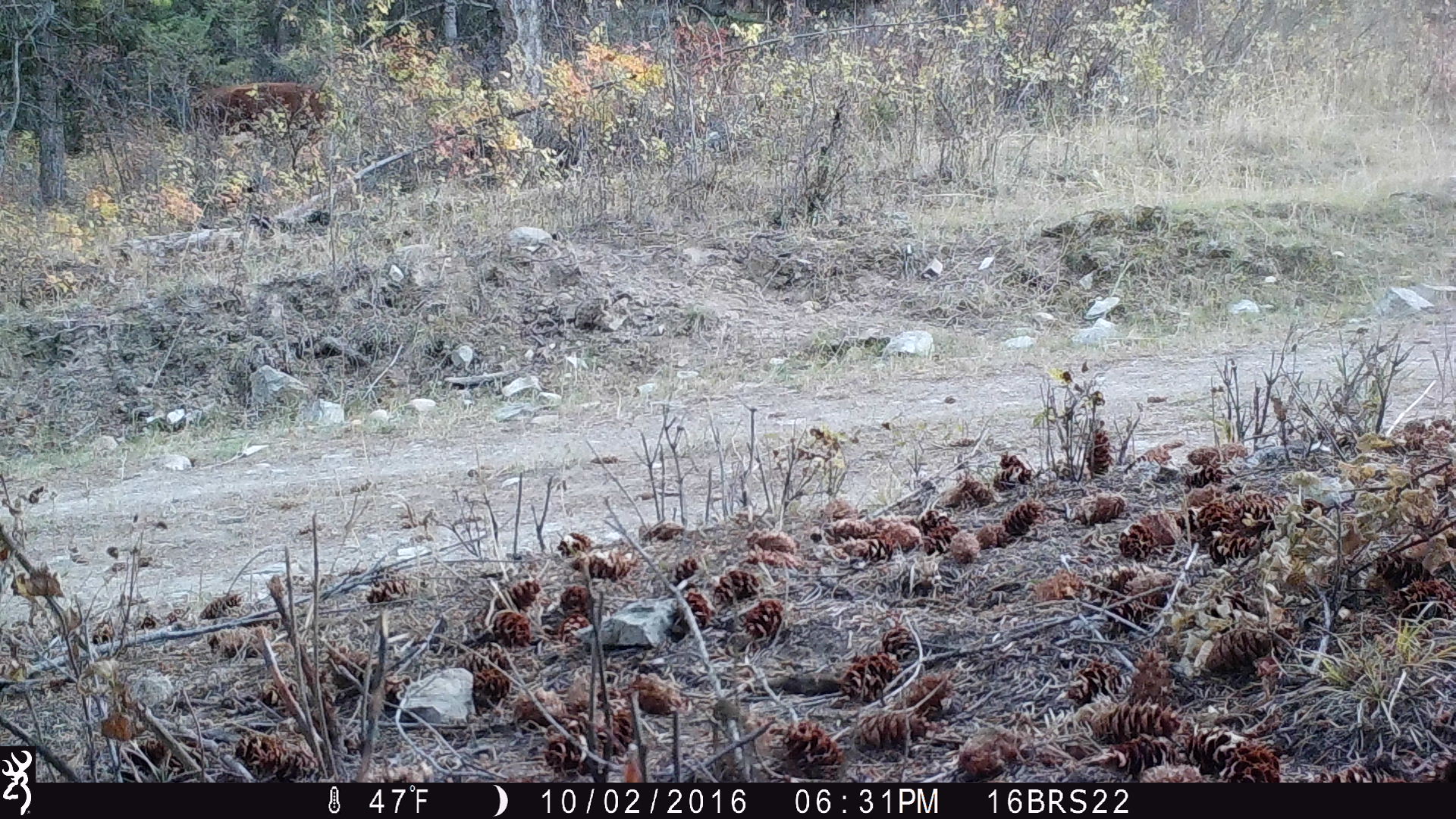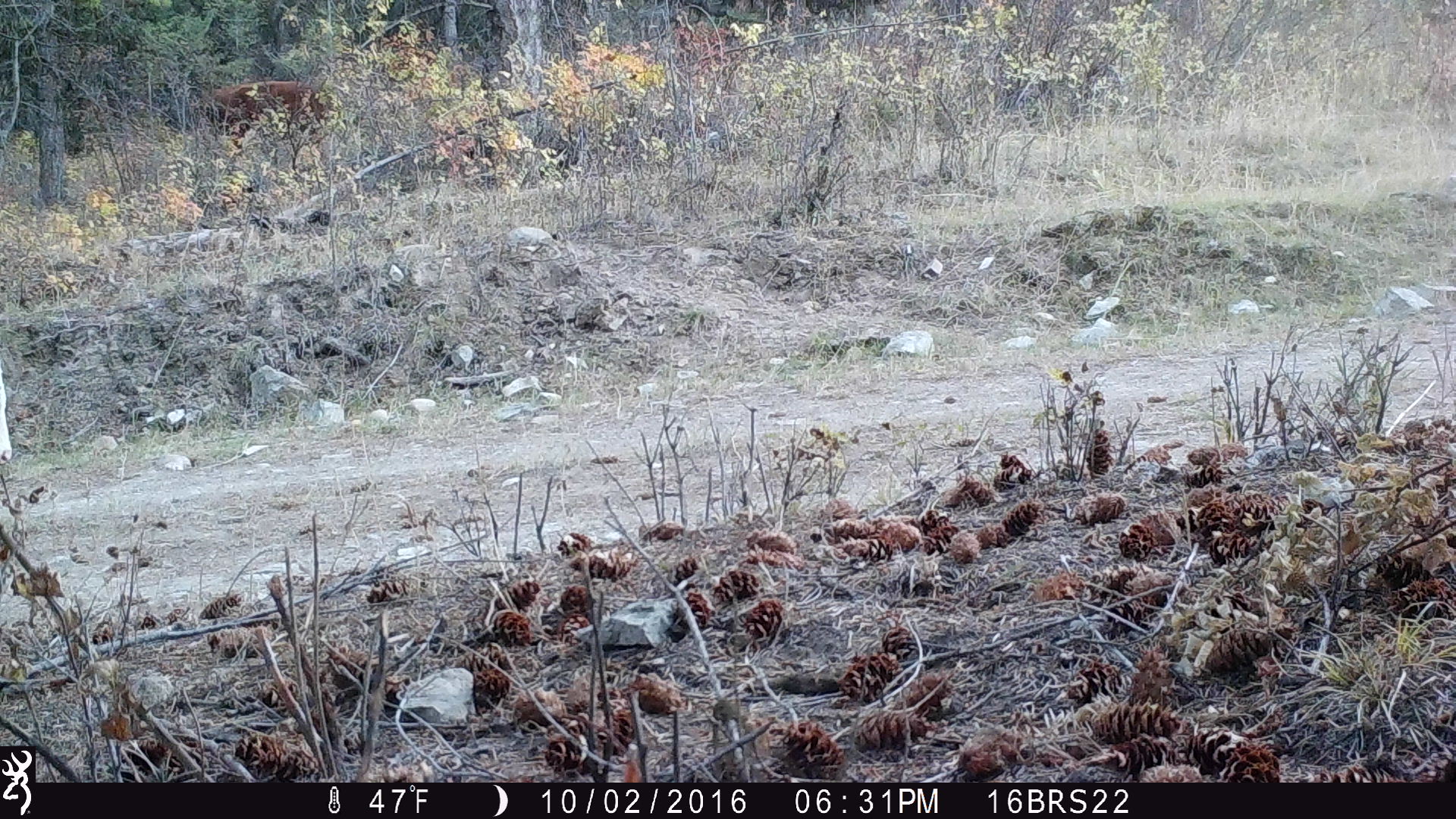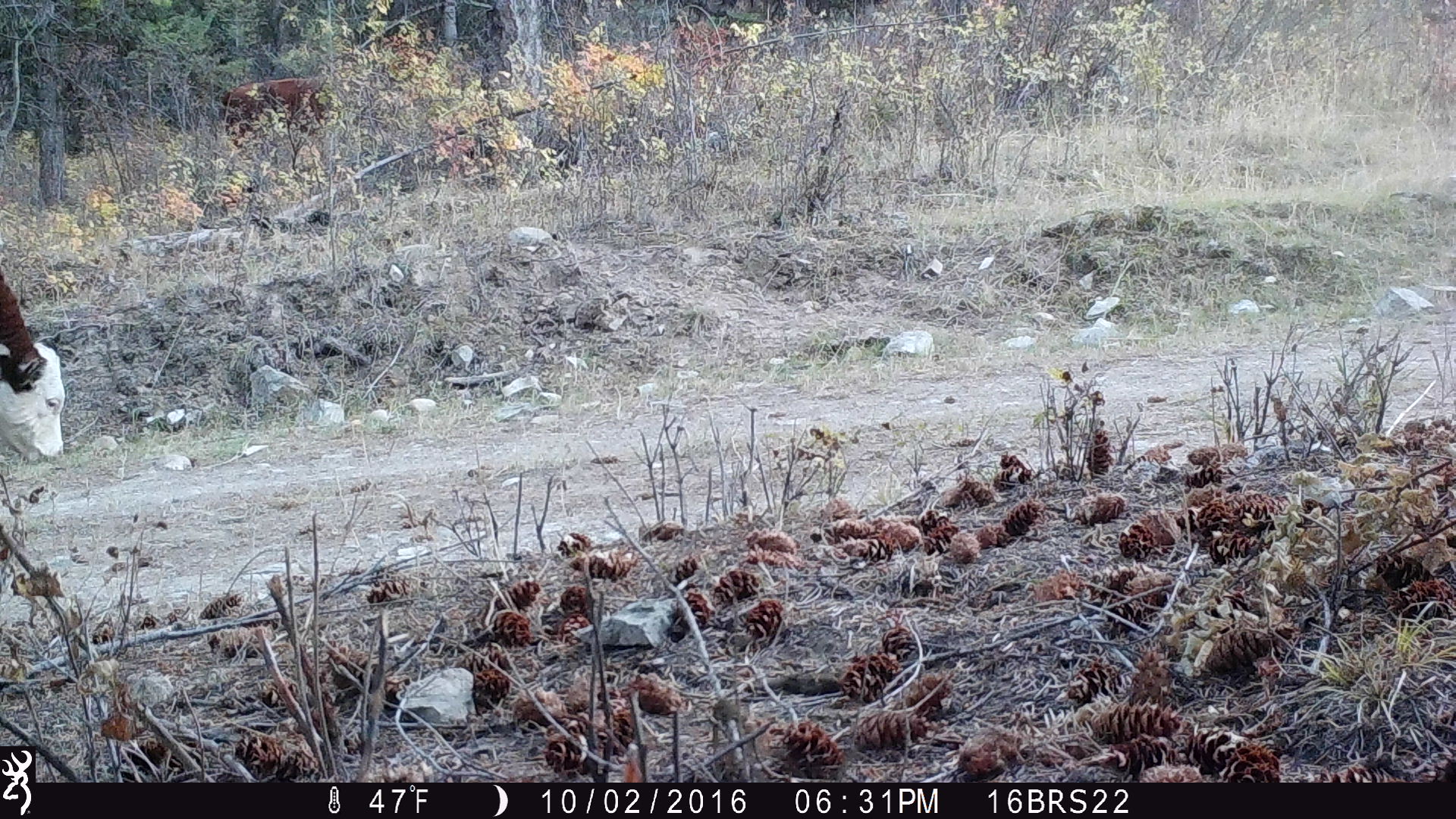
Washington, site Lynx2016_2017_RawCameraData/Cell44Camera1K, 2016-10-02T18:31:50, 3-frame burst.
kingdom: Animalia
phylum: Chordata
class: Mammalia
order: Artiodactyla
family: Bovidae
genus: Bos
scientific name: Bos taurus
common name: domestic cattle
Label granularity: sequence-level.